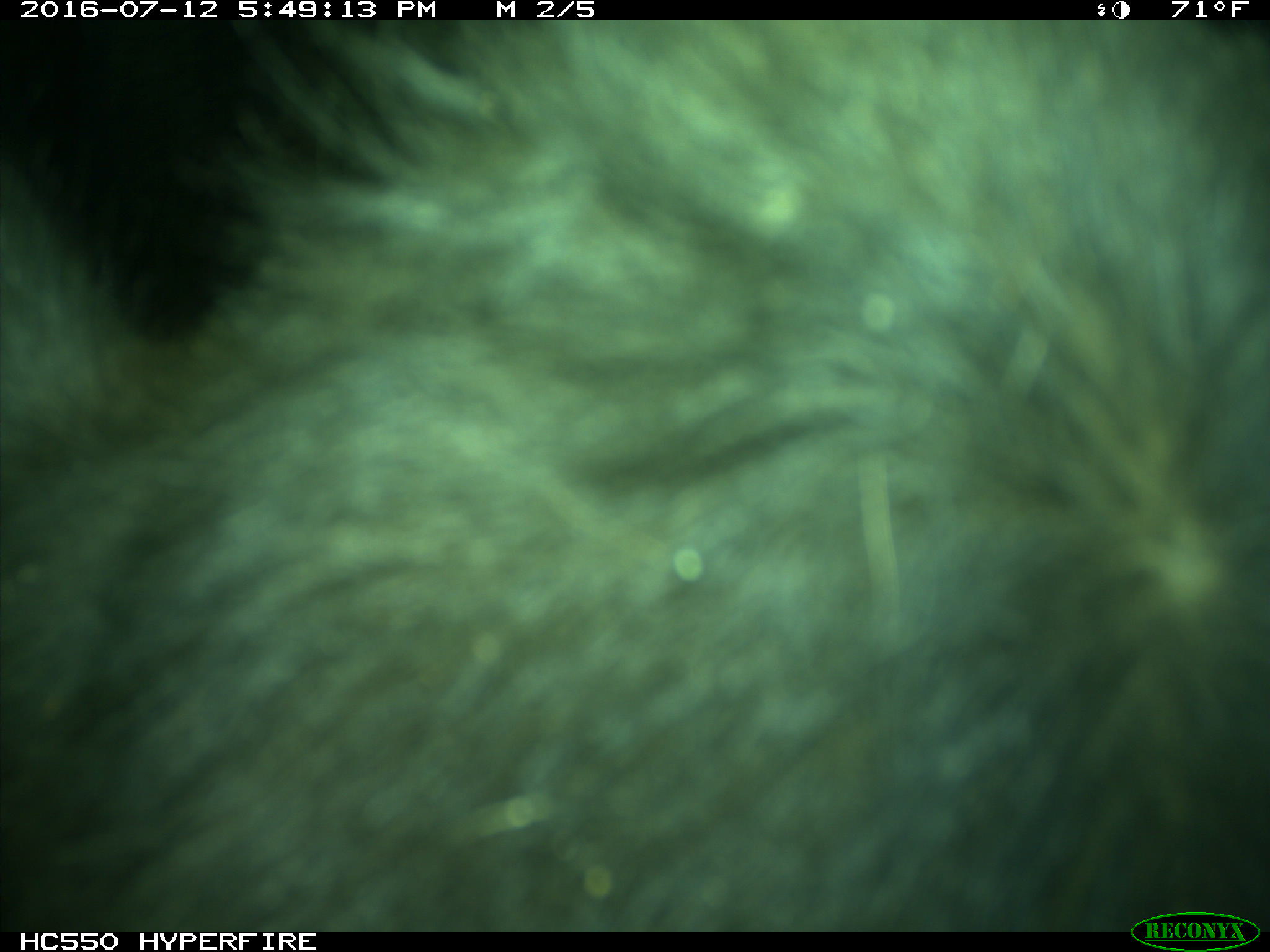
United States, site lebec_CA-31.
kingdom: Animalia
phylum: Chordata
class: Mammalia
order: Artiodactyla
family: Bovidae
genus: Bos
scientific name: Bos taurus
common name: domestic cow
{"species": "Bos taurus (domestic cow)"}